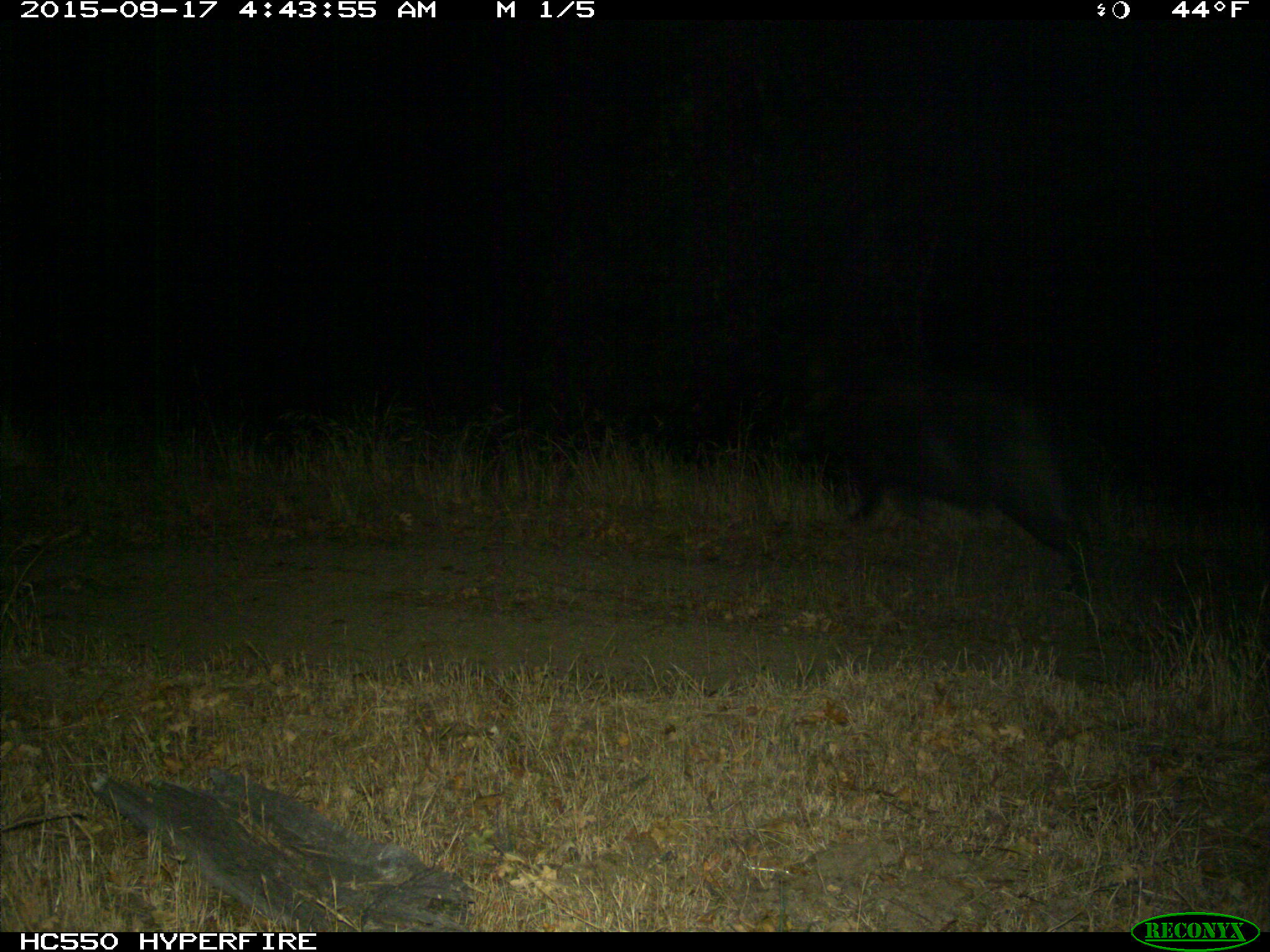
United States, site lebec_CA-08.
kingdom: Animalia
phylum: Chordata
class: Mammalia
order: Artiodactyla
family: Suidae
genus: Sus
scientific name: Sus scrofa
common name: wild boar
Sus scrofa (wild boar).